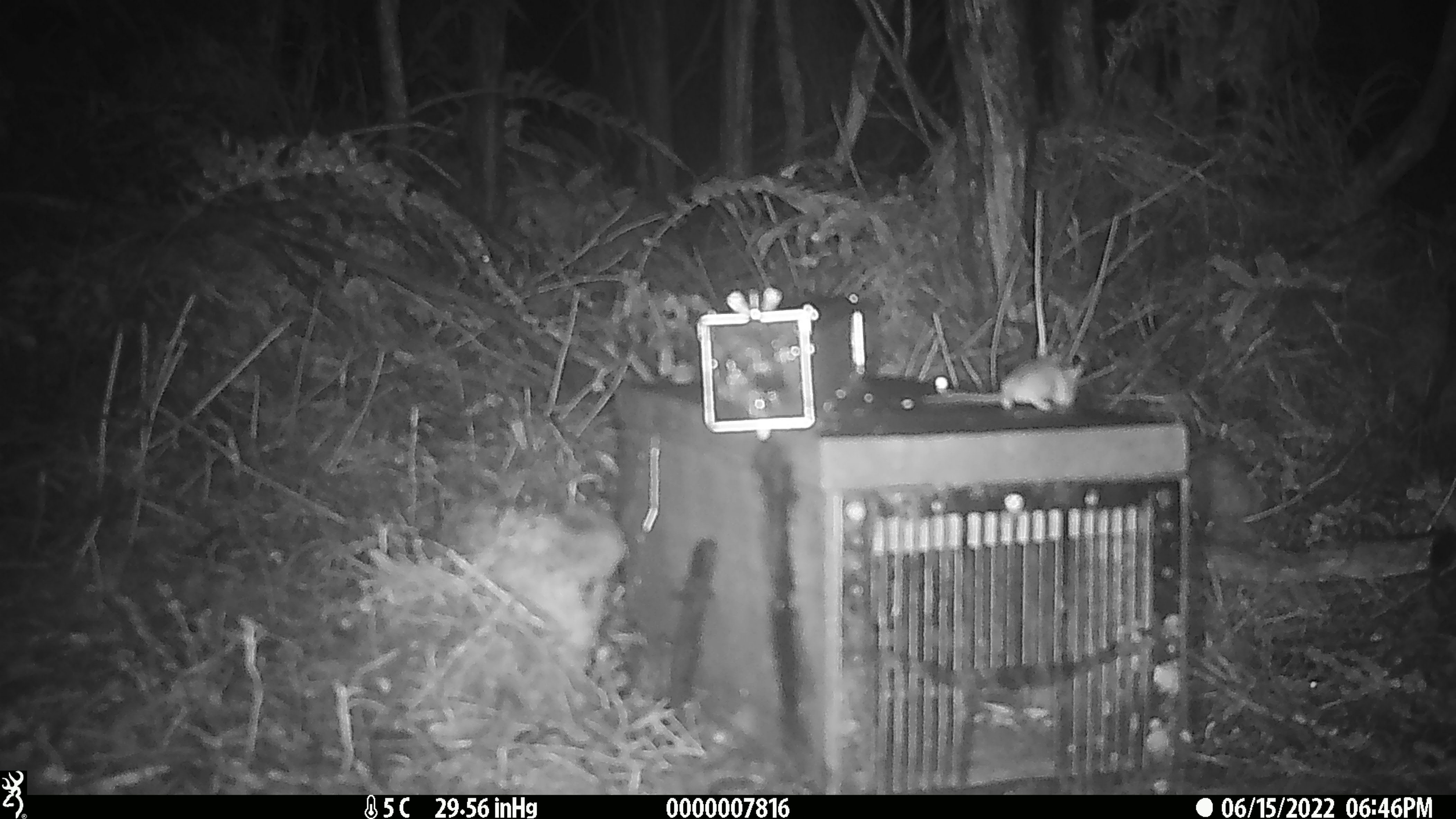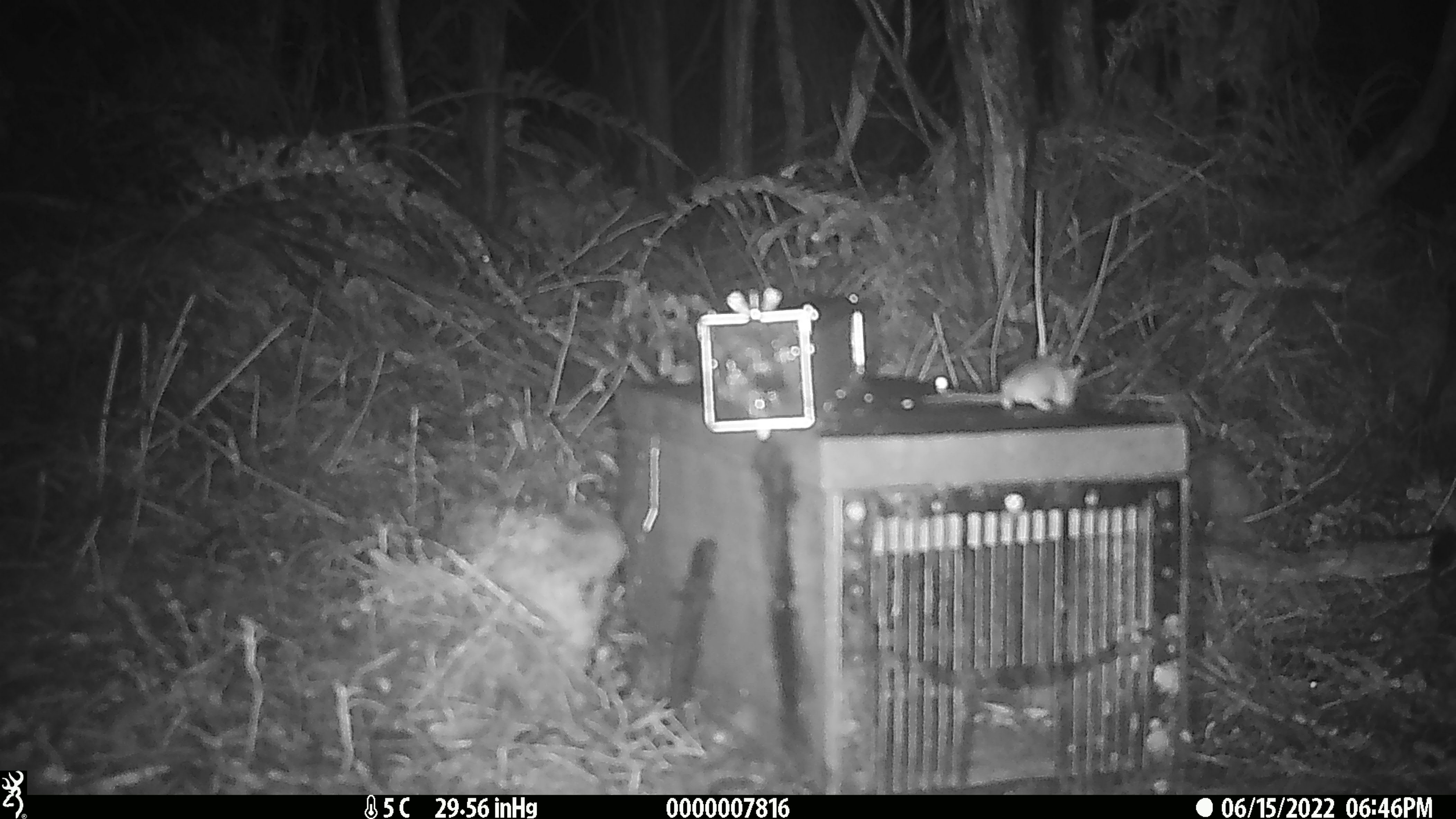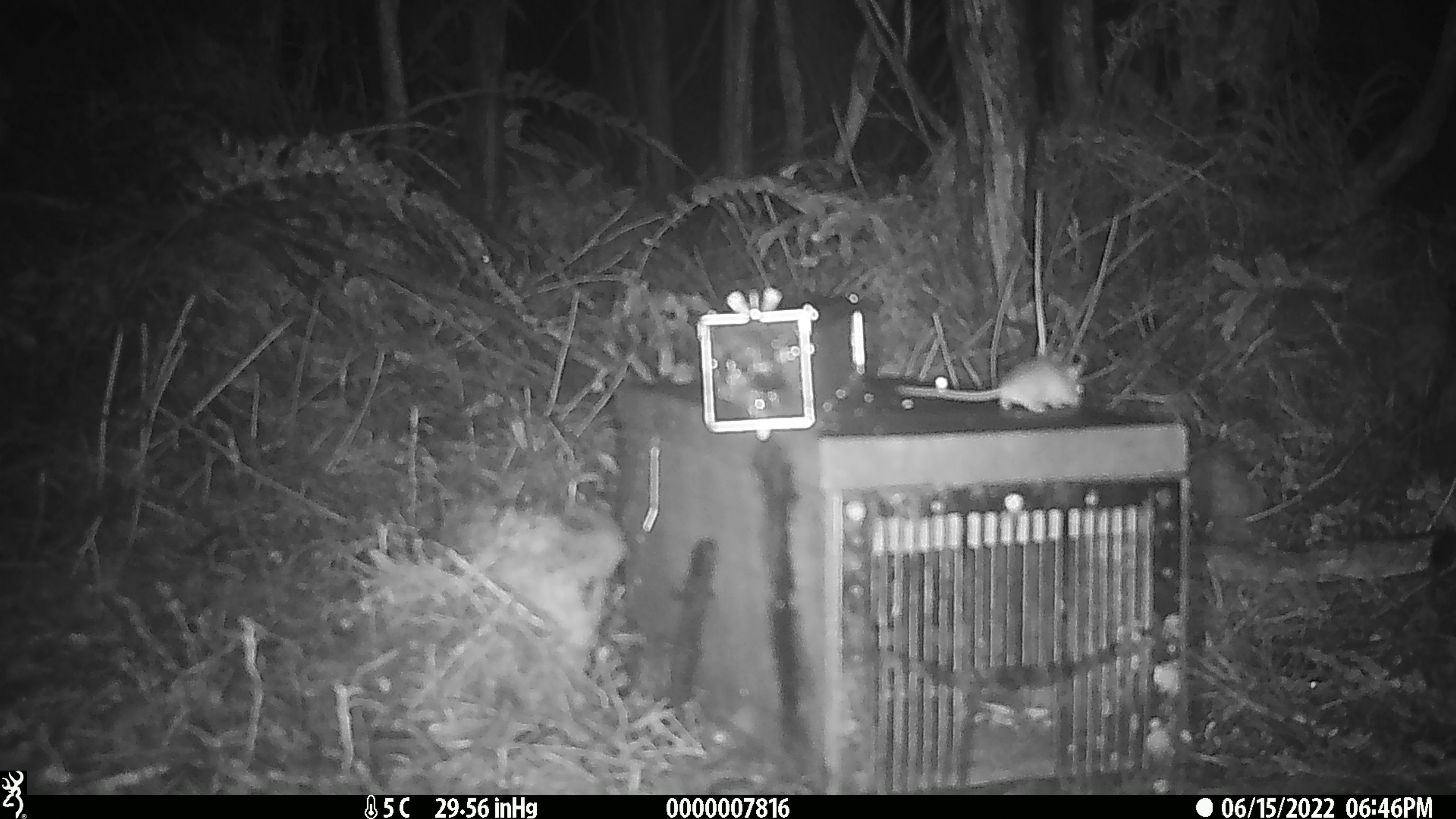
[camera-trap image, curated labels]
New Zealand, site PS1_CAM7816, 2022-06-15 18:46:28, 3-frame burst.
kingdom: Animalia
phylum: Chordata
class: Mammalia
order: Rodentia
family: Muridae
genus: Mus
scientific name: Mus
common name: mouse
Mouse (Mus).